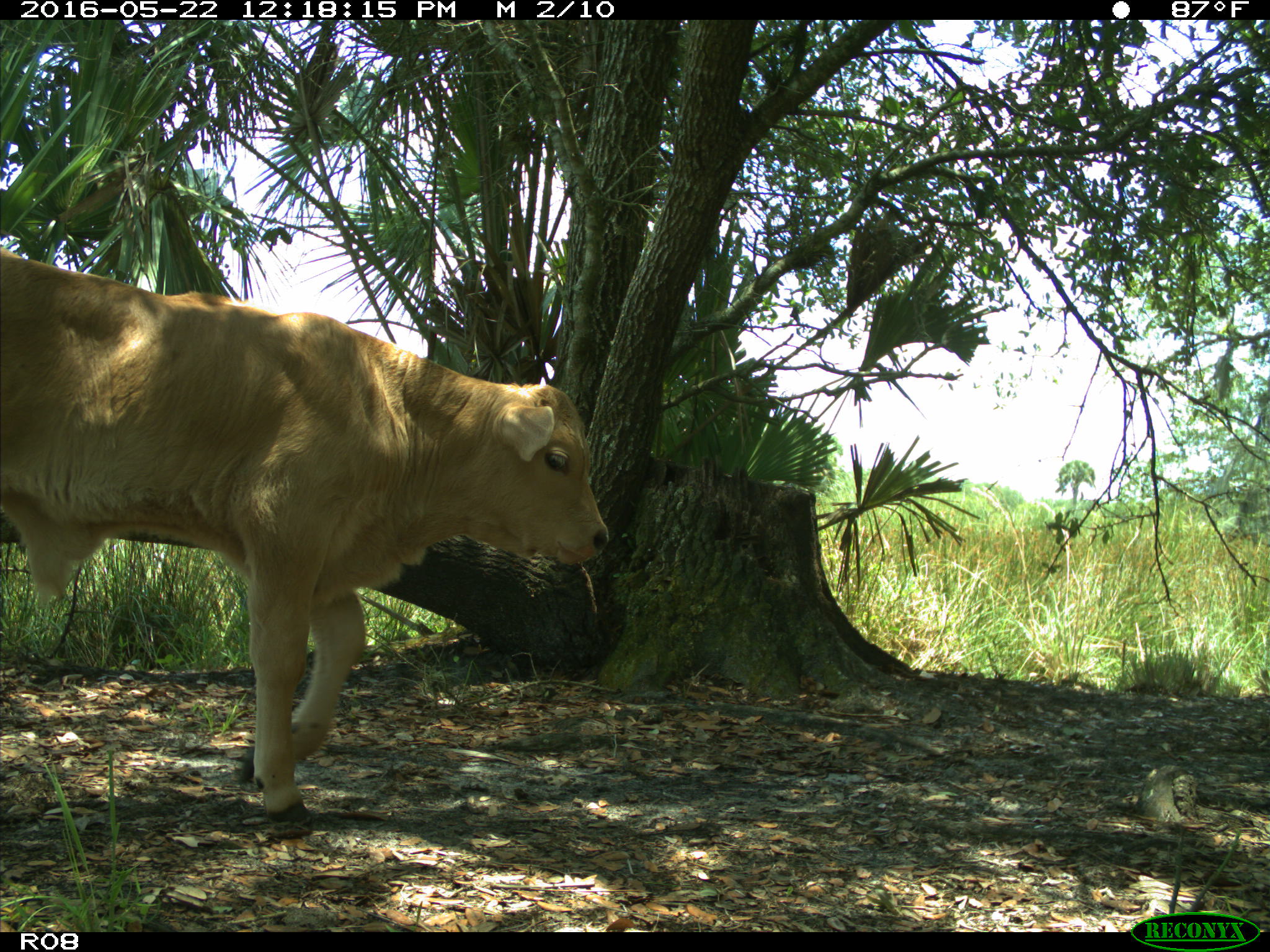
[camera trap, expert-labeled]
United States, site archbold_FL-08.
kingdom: Animalia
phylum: Chordata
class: Mammalia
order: Artiodactyla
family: Bovidae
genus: Bos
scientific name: Bos taurus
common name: domestic cow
Bos taurus (domestic cow).